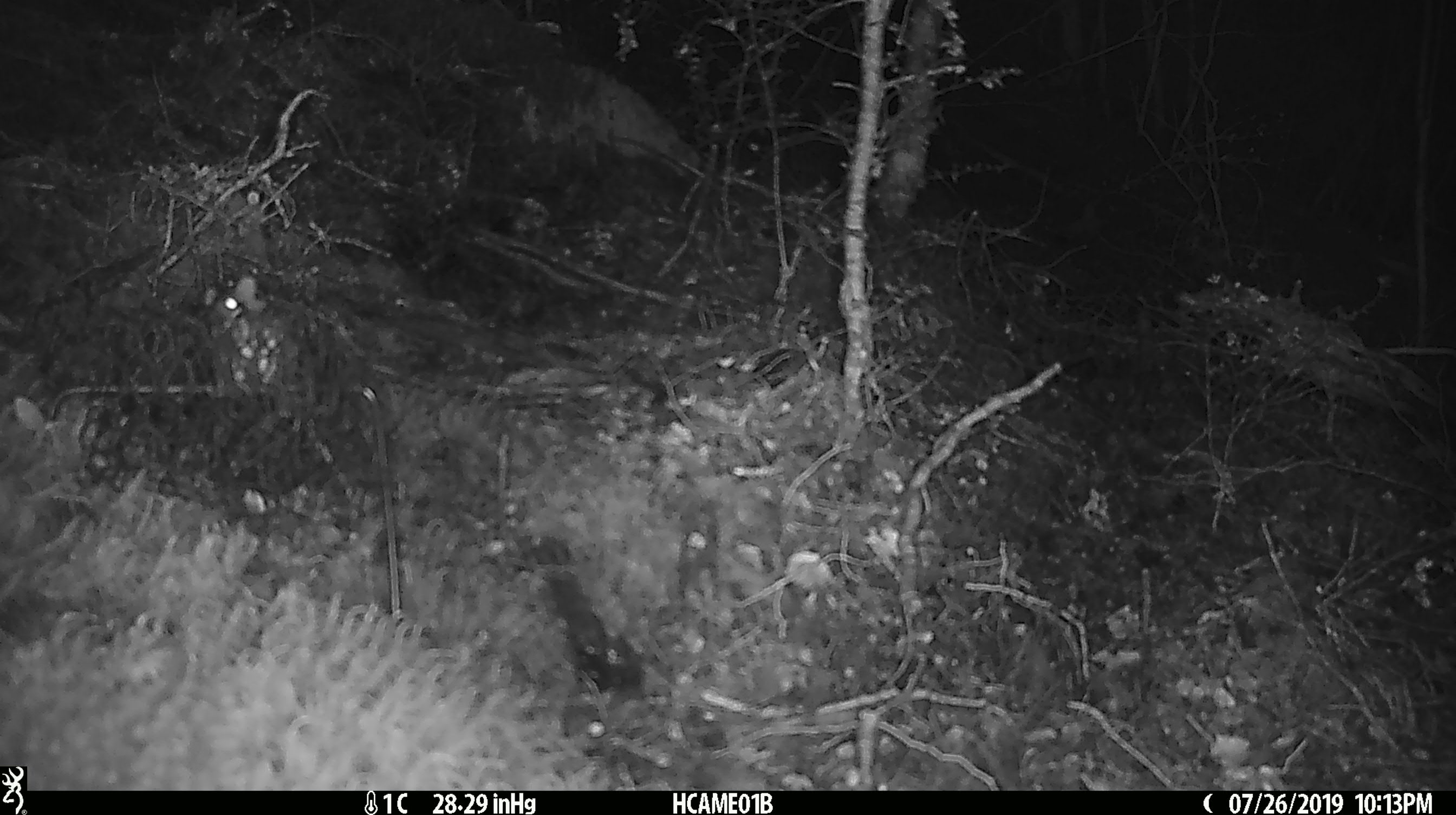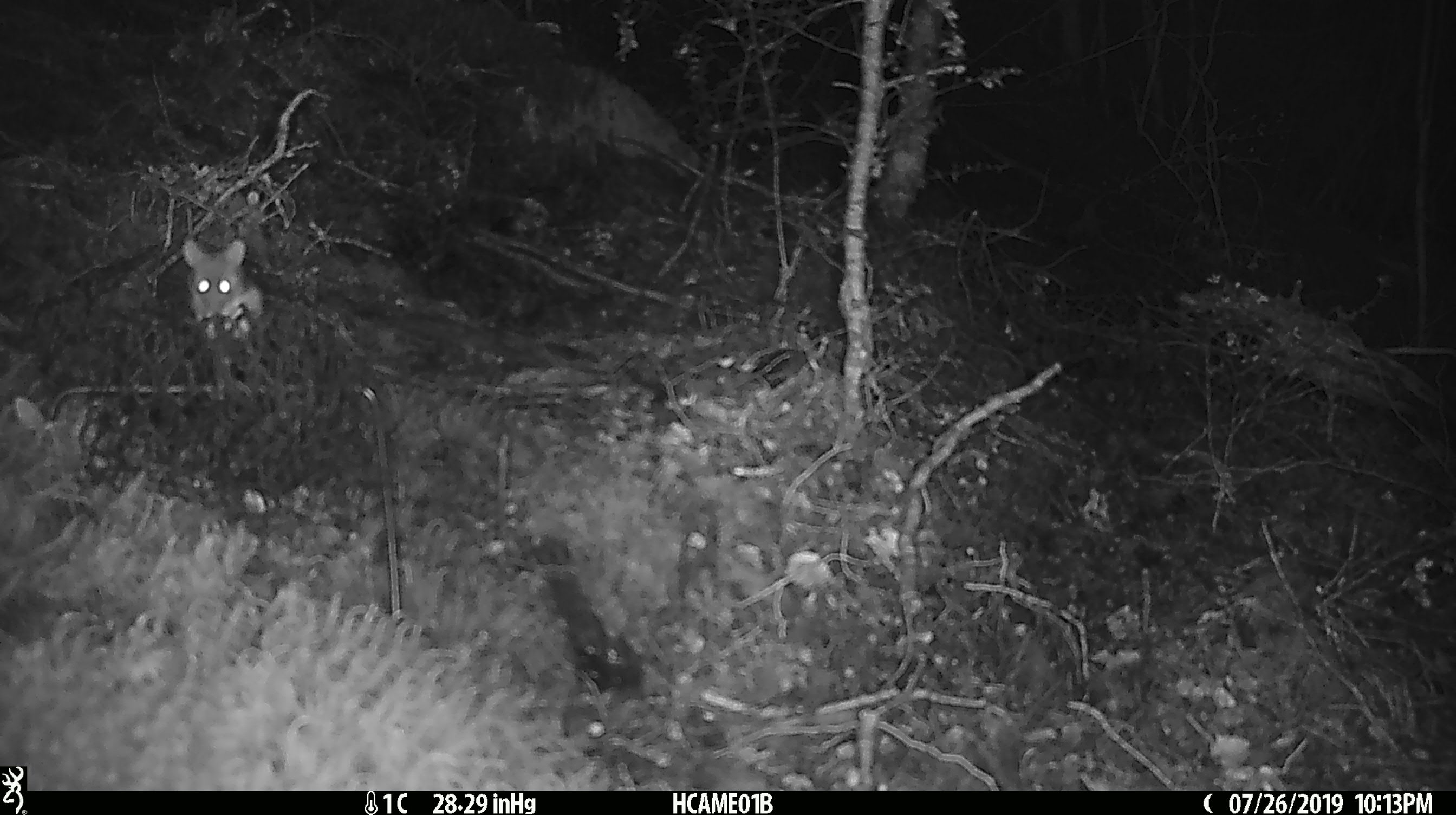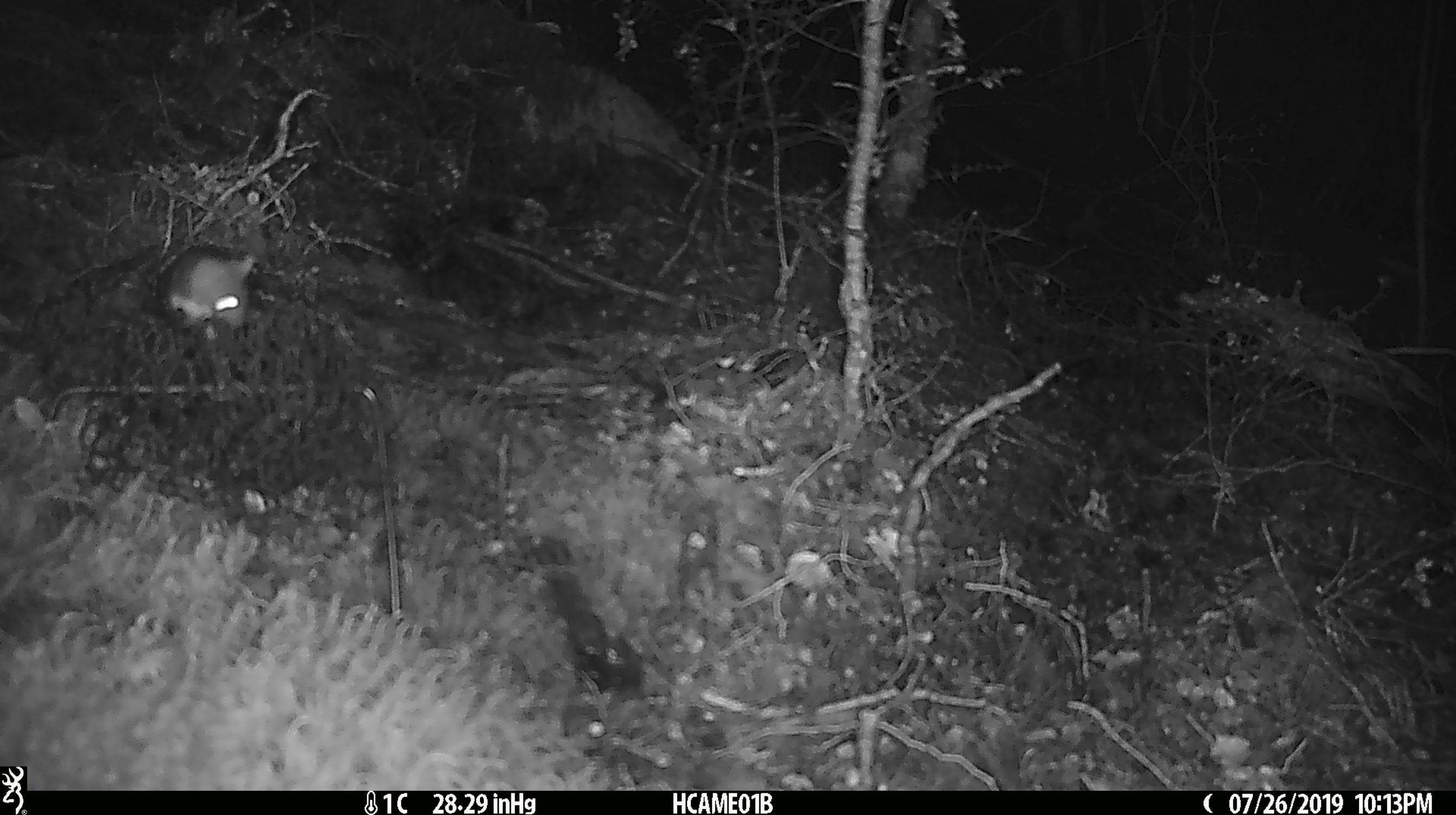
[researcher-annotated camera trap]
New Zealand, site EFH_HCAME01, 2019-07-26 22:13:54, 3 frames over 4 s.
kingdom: Animalia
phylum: Chordata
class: Mammalia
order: Rodentia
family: Muridae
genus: Mus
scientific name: Mus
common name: mouse